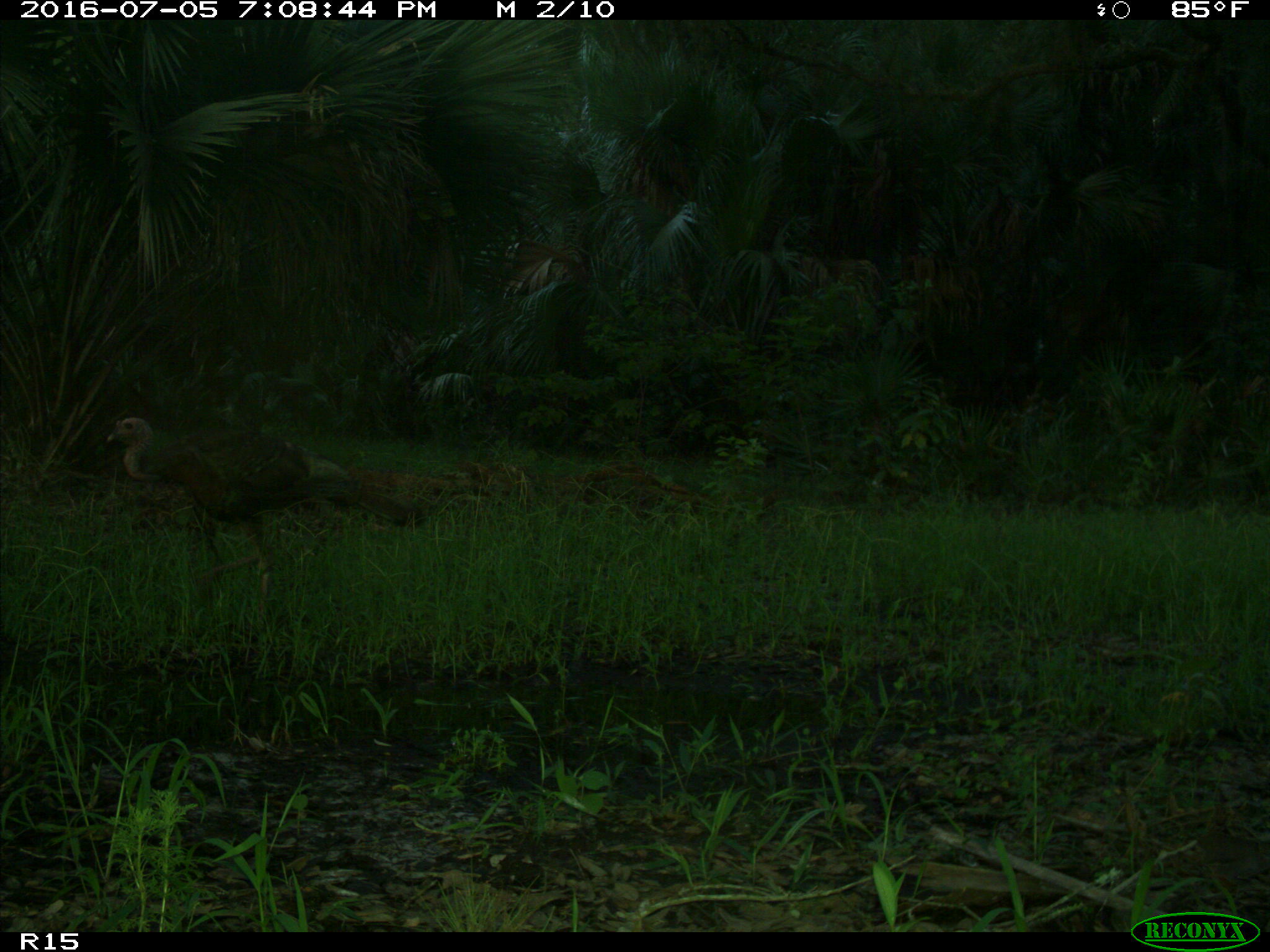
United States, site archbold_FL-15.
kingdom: Animalia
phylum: Chordata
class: Aves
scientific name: Aves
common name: birds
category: unidentified bird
Unidentified bird (birds) (Aves).